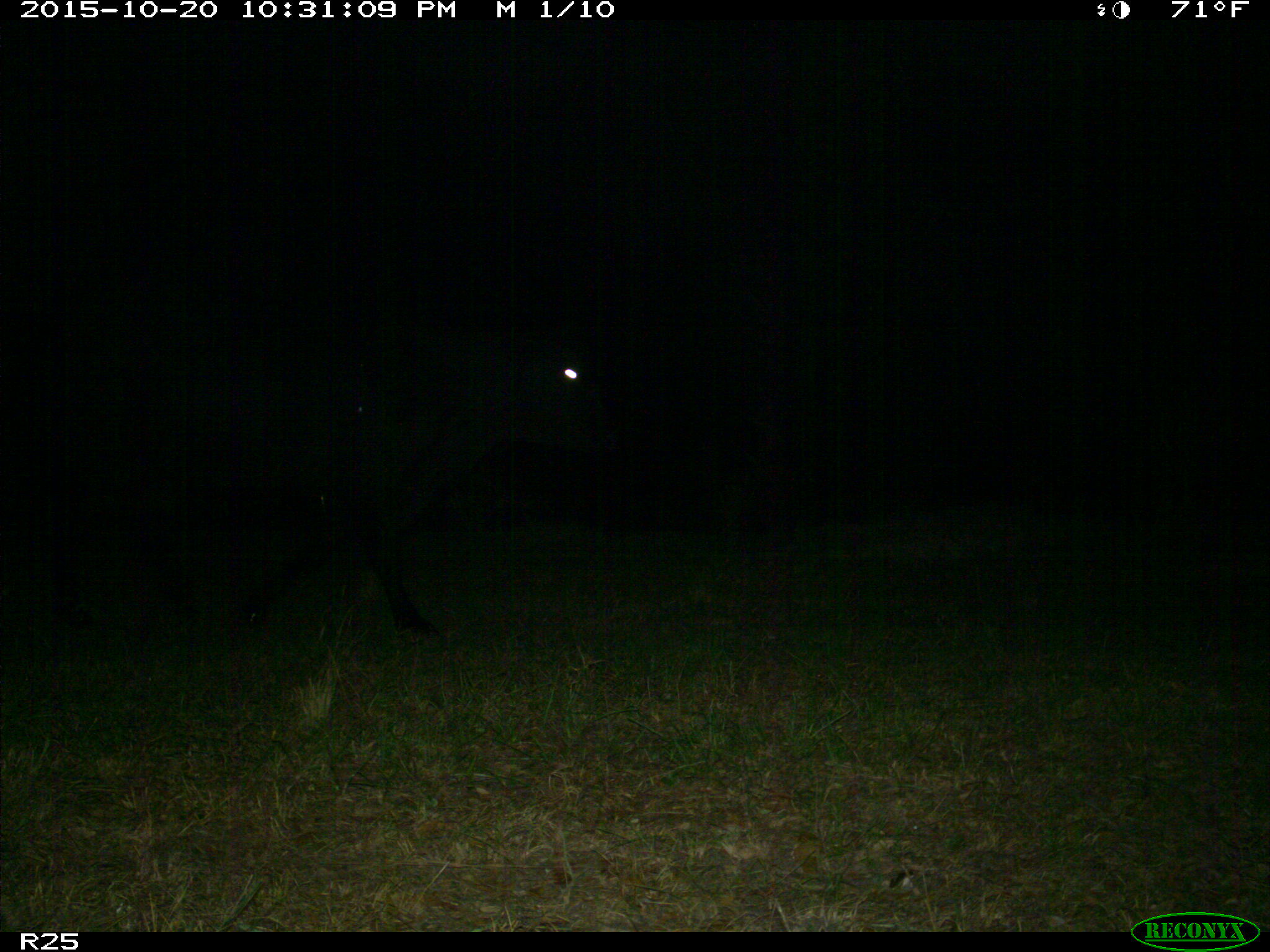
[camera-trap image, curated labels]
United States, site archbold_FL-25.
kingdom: Animalia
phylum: Chordata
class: Mammalia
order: Artiodactyla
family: Bovidae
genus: Bos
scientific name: Bos taurus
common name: domestic cow